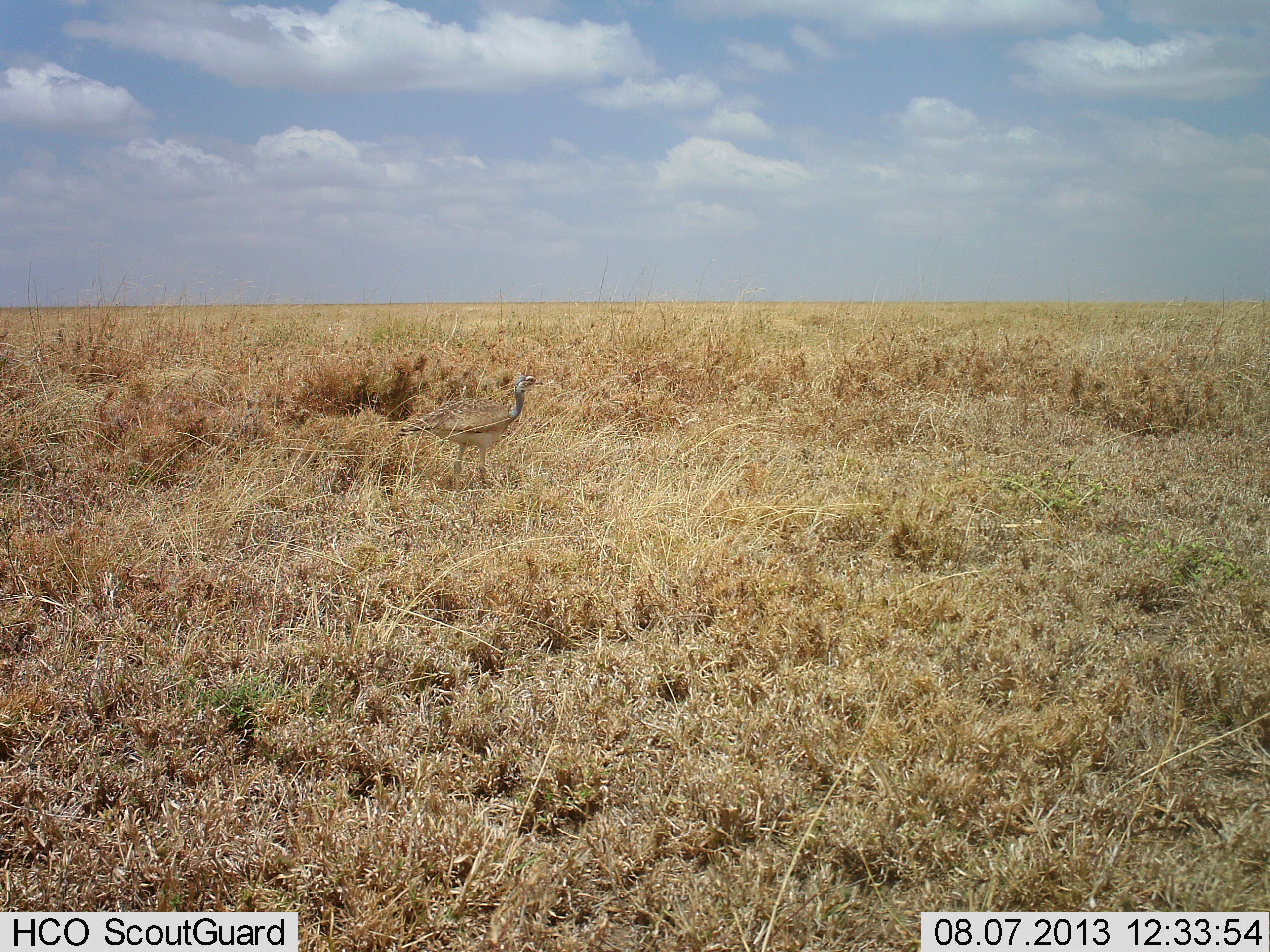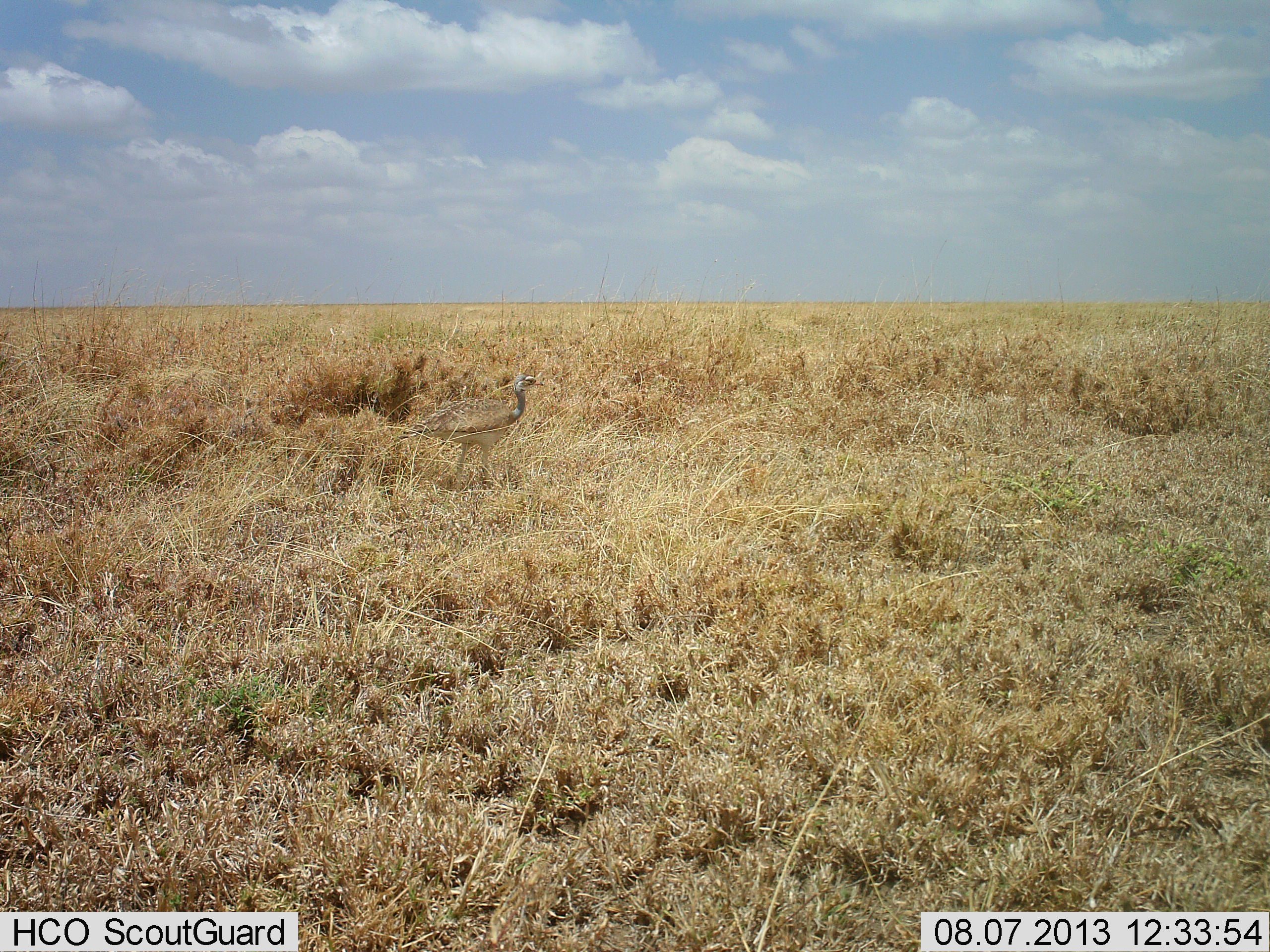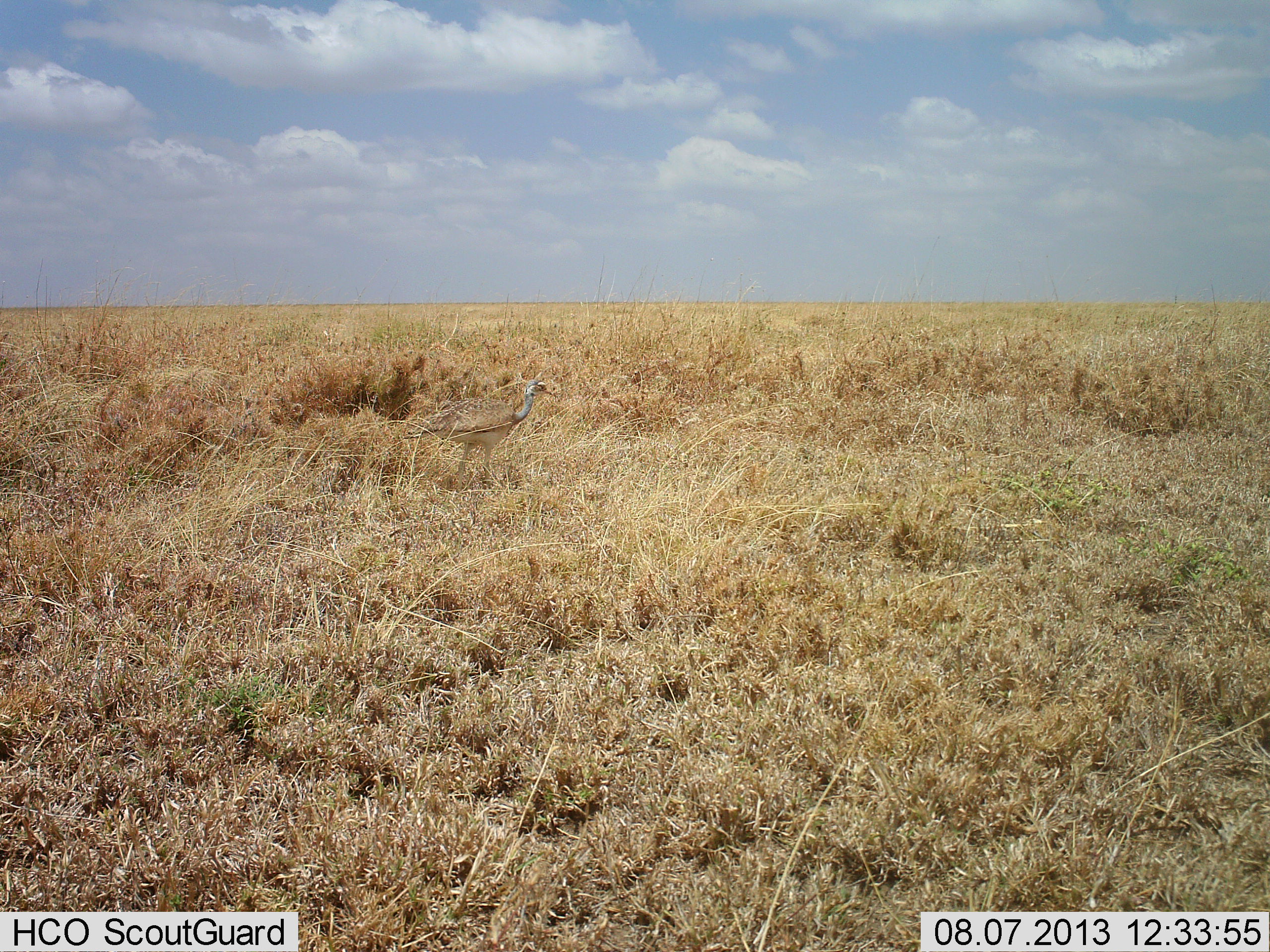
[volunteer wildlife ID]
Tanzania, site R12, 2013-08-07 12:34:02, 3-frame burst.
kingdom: Animalia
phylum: Chordata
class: Aves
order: Otidiformes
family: Otididae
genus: Ardeotis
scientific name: Ardeotis kori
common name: kori bustard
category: koribustard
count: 1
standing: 81%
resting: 0%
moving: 19%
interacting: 0%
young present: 0%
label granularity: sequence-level